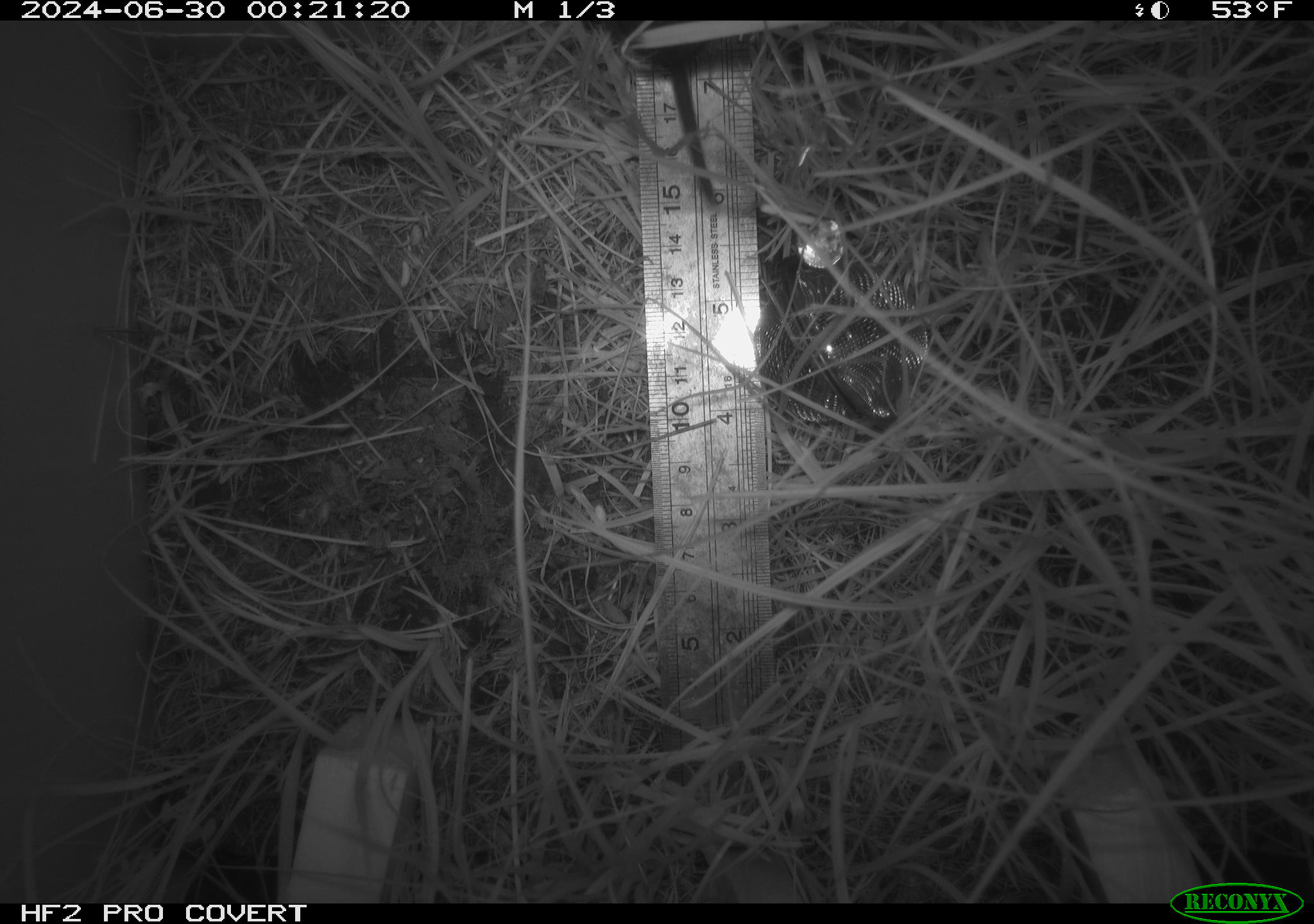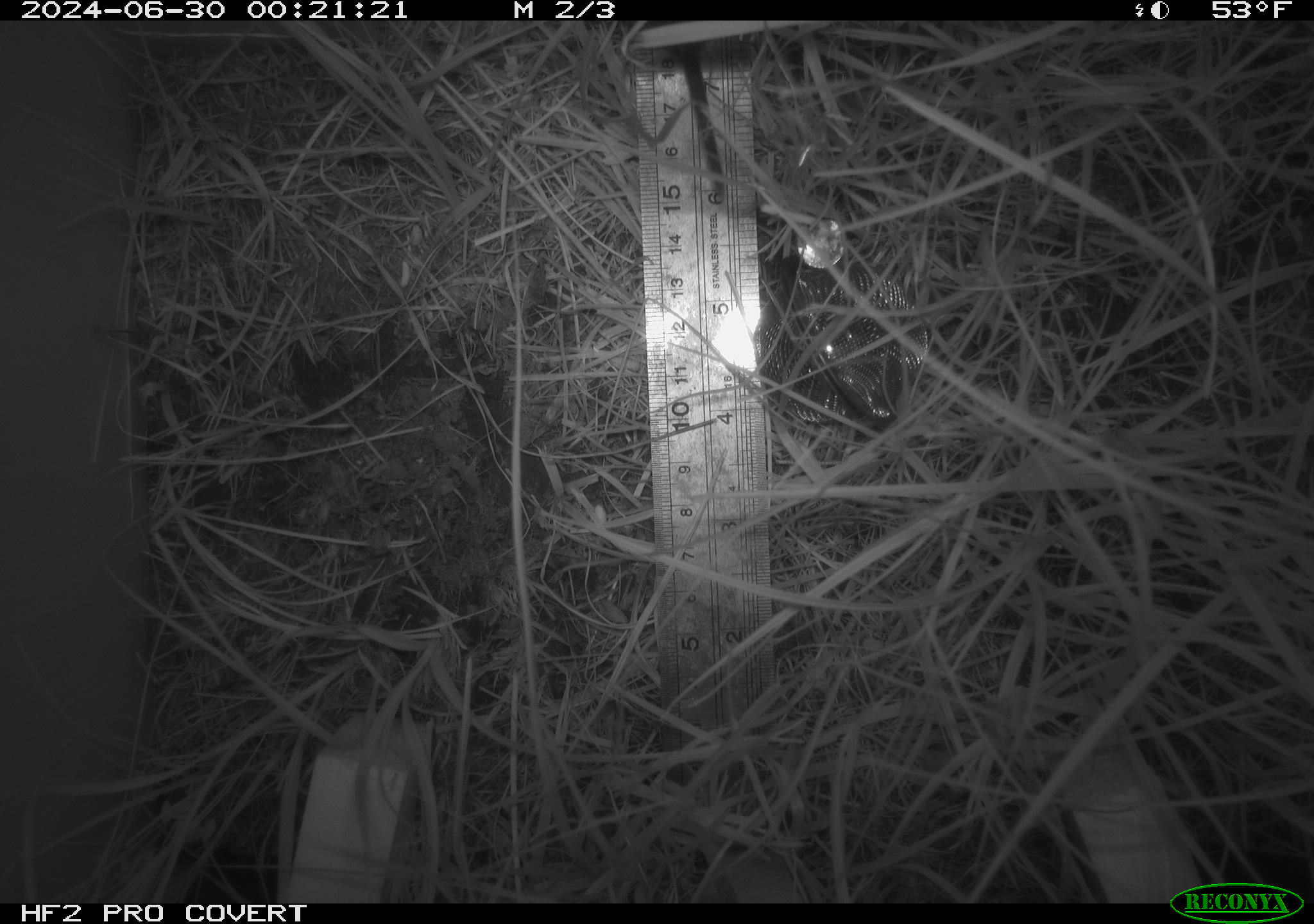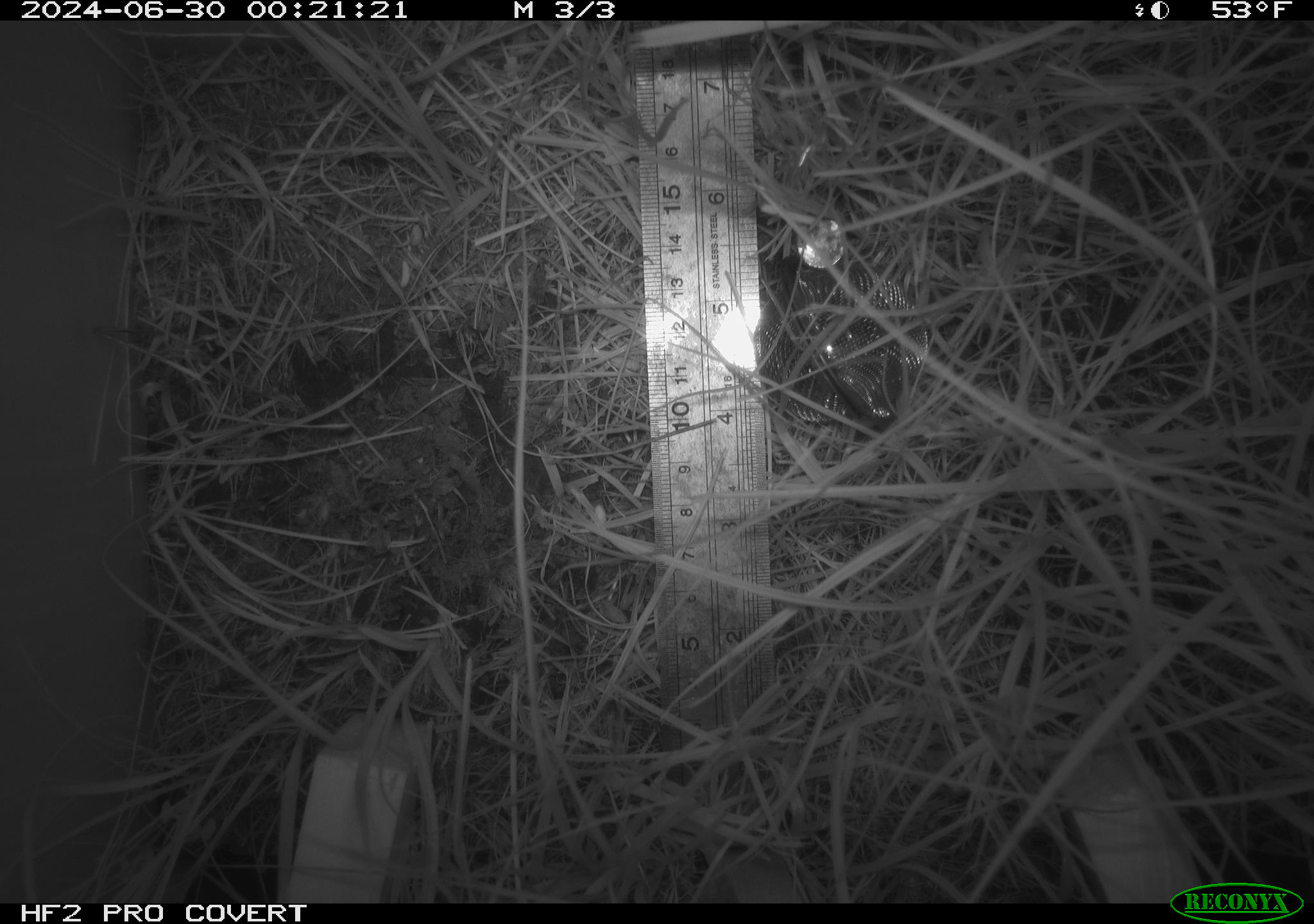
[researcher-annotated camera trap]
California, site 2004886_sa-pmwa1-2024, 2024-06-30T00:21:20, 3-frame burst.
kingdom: Animalia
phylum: Chordata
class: Mammalia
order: Rodentia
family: Cricetidae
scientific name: Arvicolinae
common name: voles, lemmings, and muskrats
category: arvicolinae subfamily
Arvicolinae subfamily (voles, lemmings, and muskrats) (Arvicolinae).